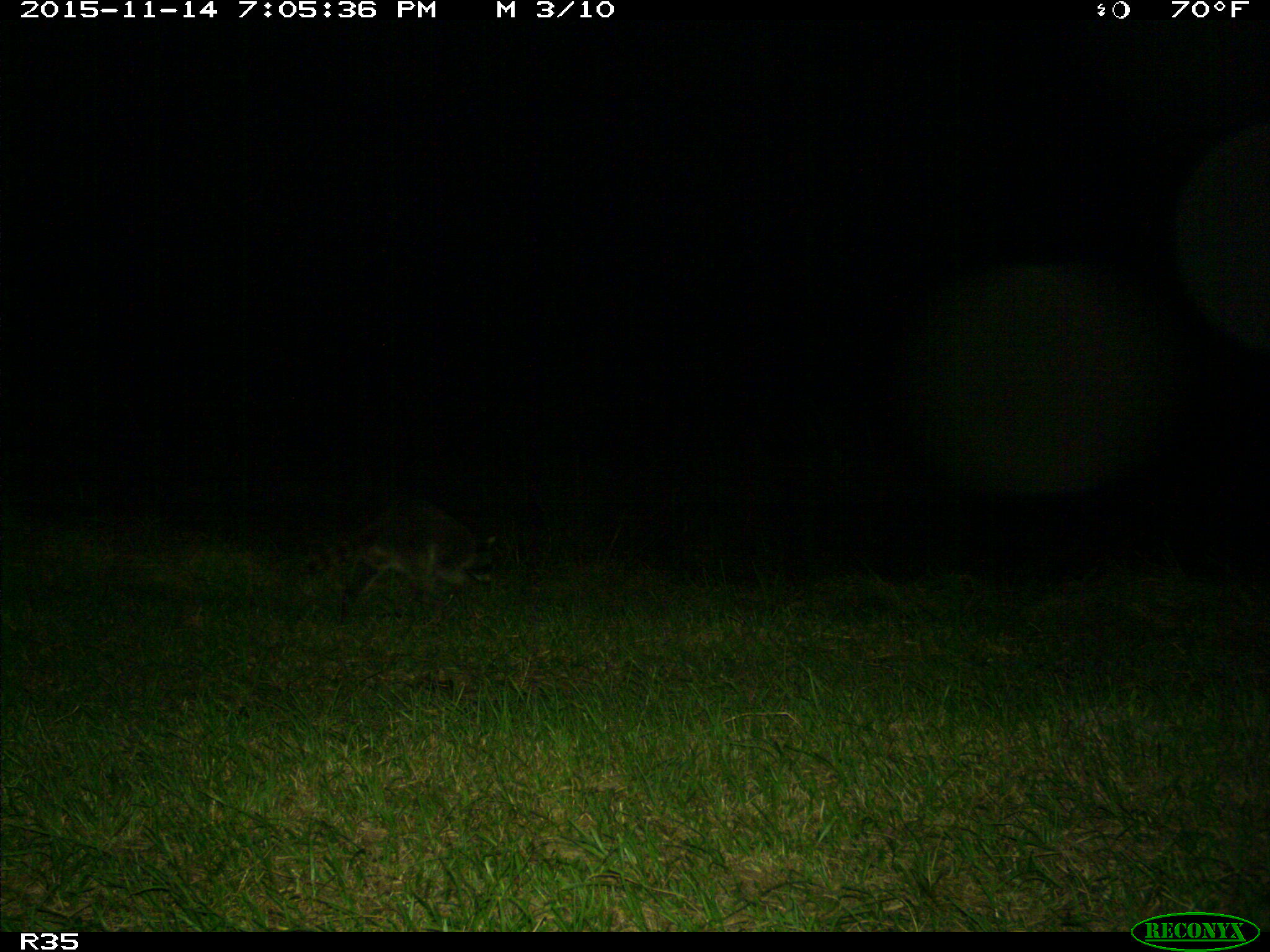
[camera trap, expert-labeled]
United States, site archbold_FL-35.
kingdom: Animalia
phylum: Chordata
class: Mammalia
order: Carnivora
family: Procyonidae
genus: Procyon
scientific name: Procyon lotor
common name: common raccoon